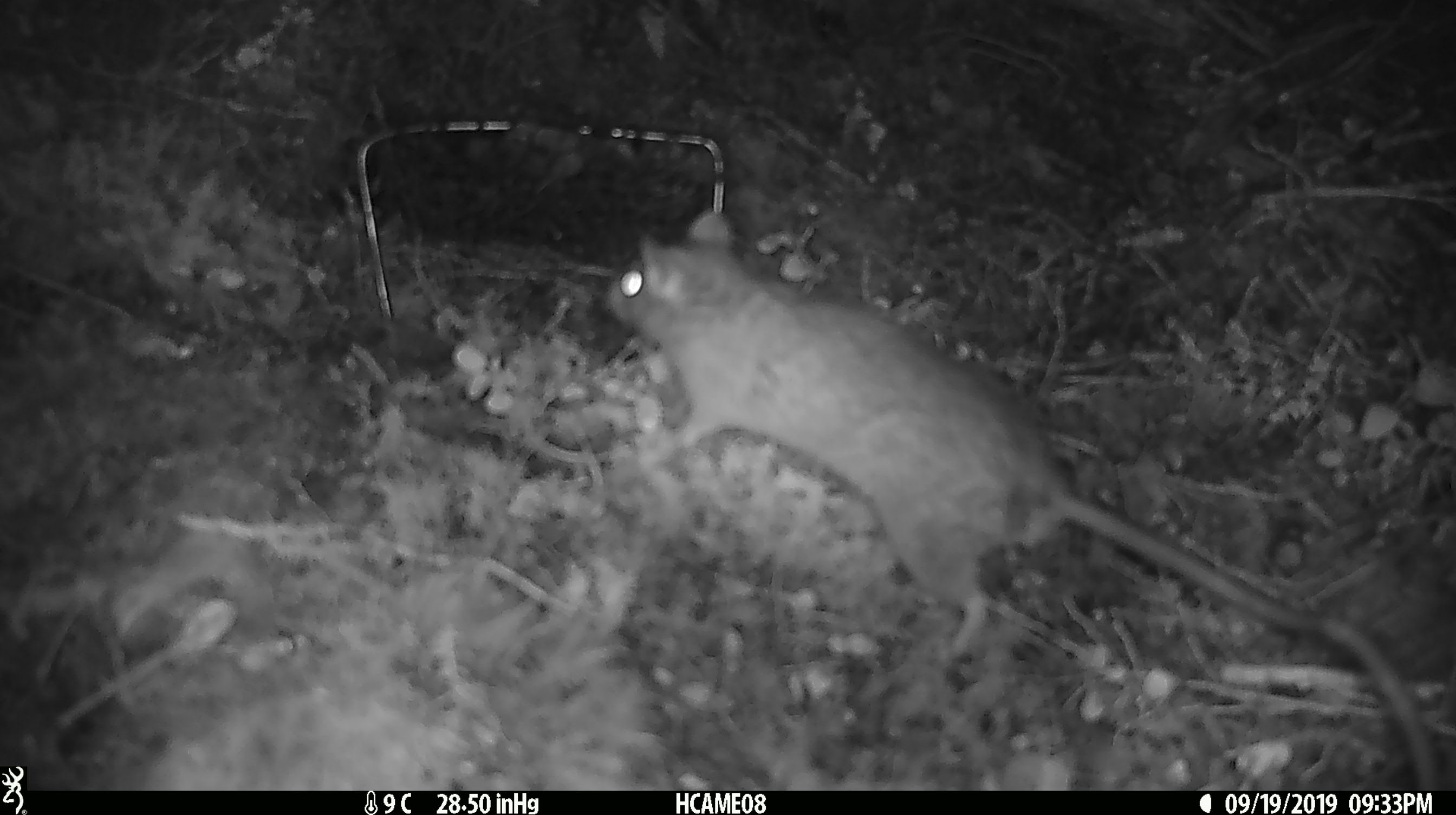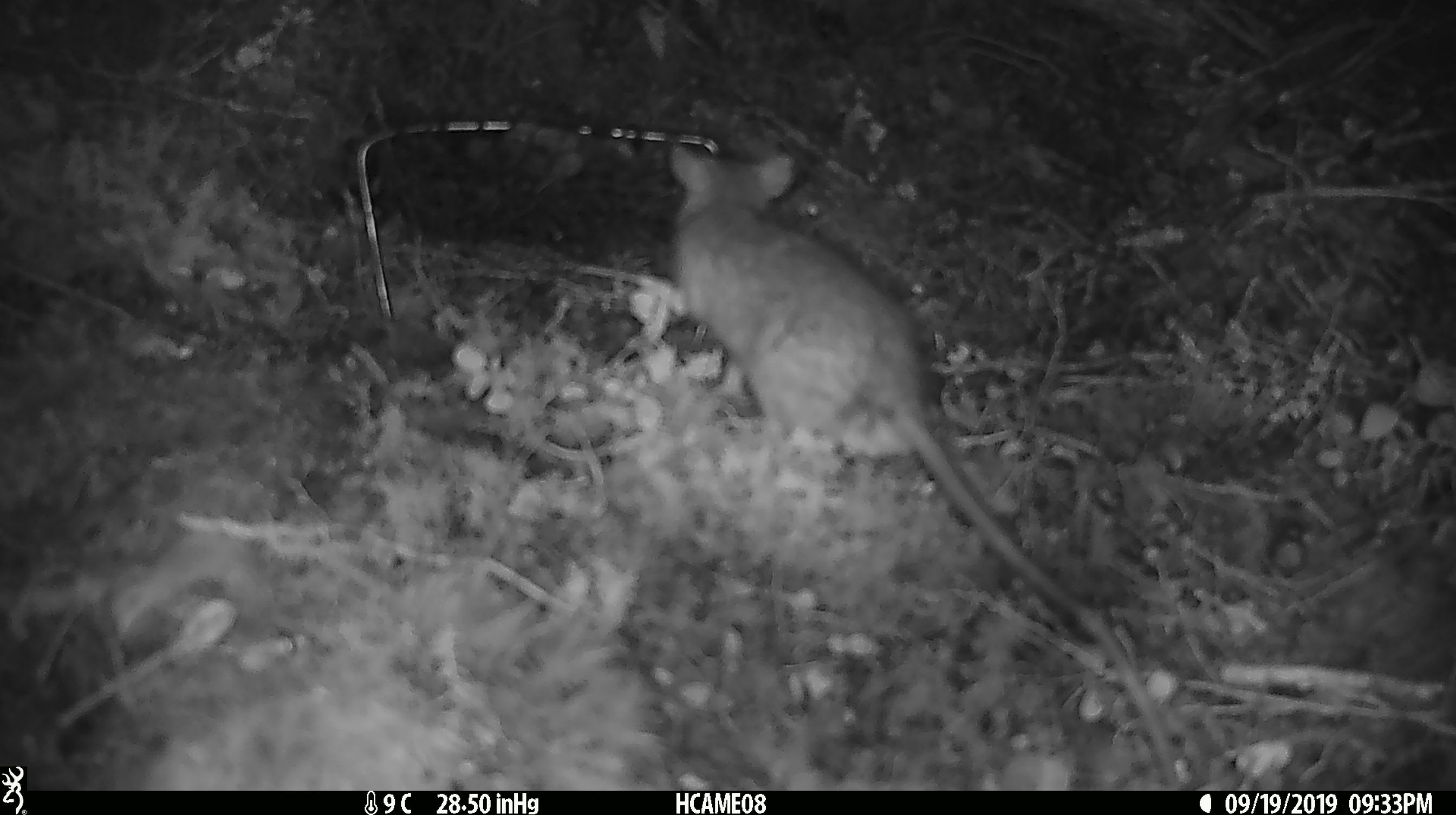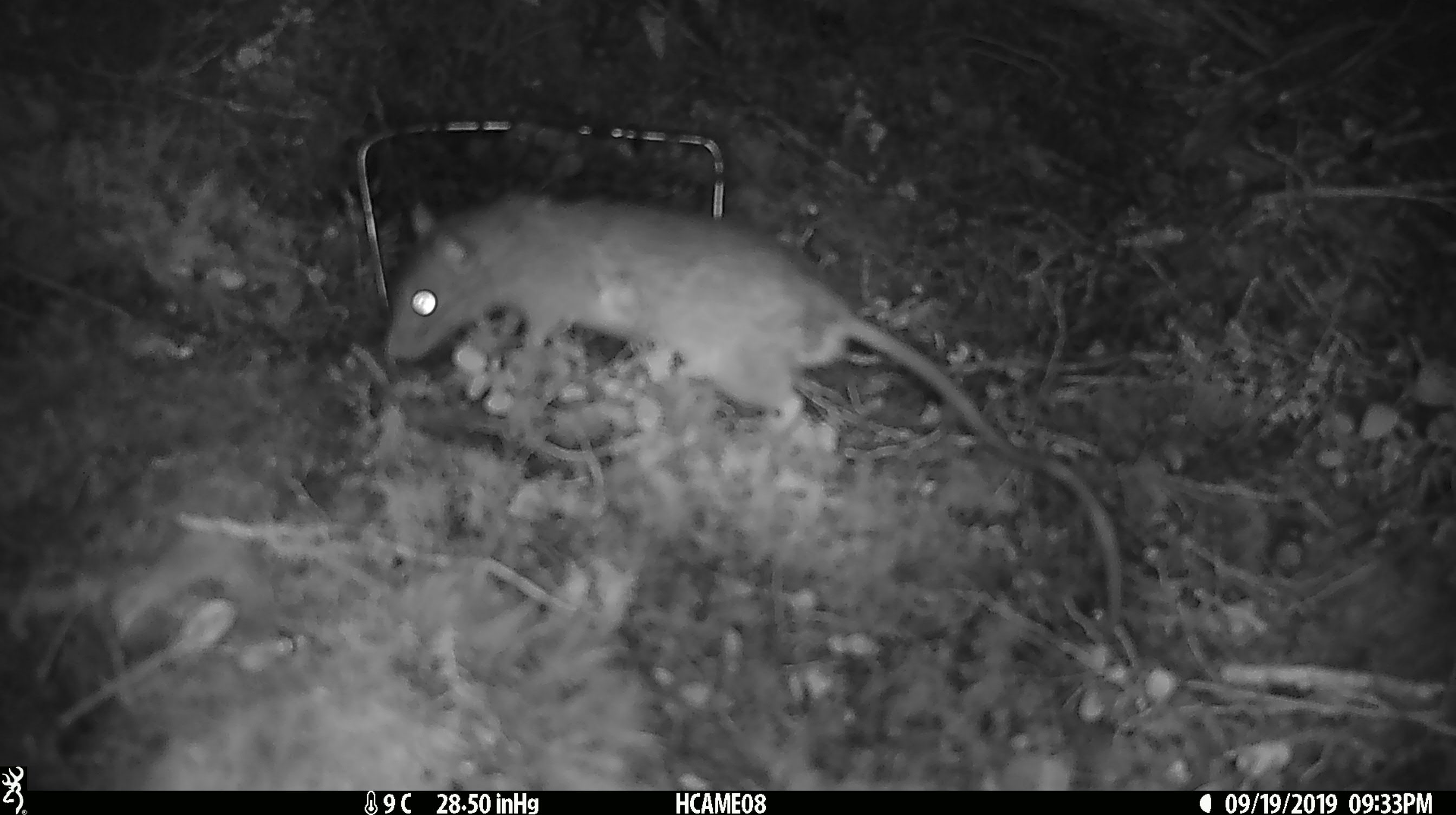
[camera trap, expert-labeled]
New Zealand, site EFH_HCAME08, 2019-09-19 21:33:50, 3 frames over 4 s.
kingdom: Animalia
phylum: Chordata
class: Mammalia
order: Rodentia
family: Muridae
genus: Rattus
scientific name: Rattus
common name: rat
Rat (Rattus).